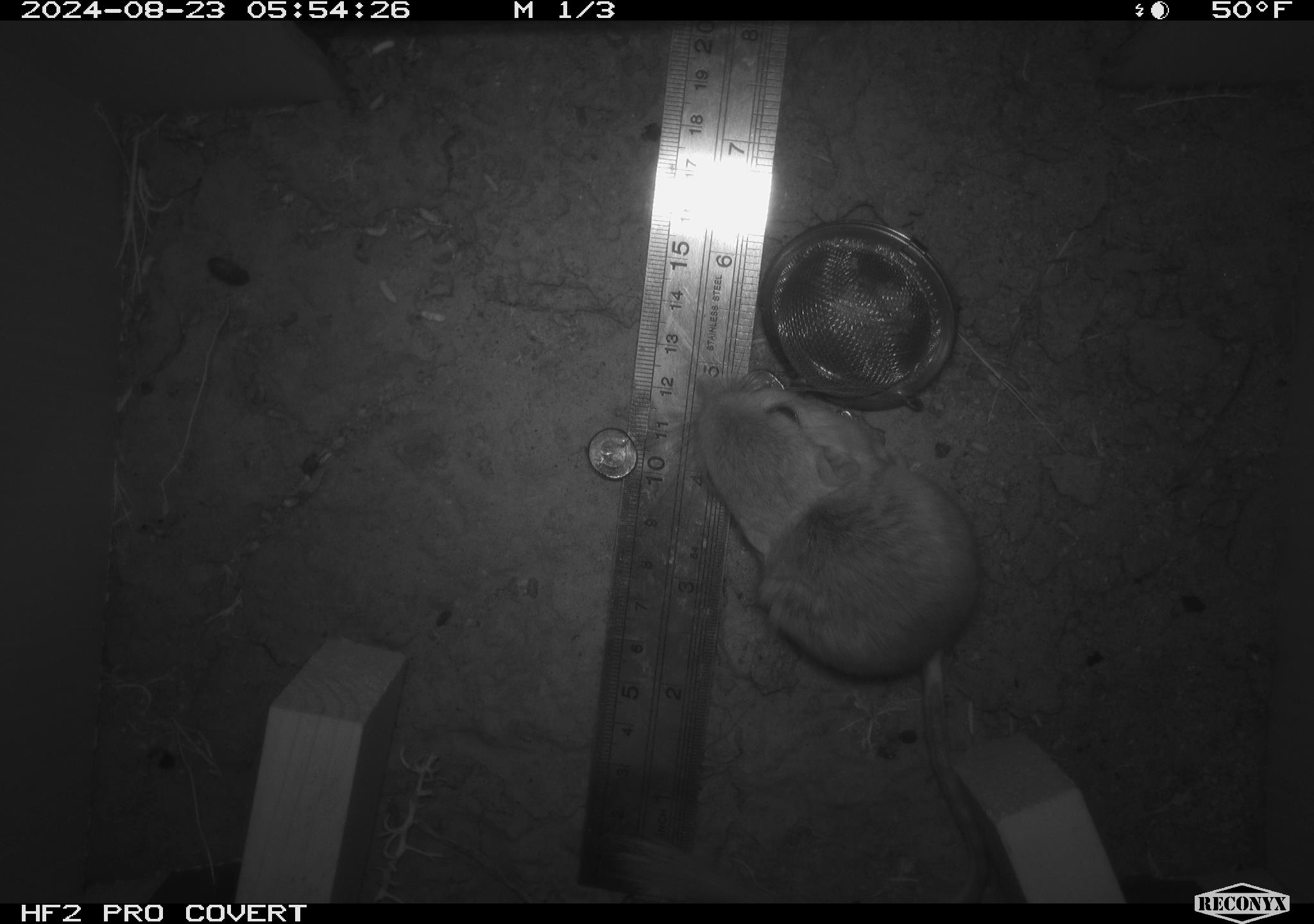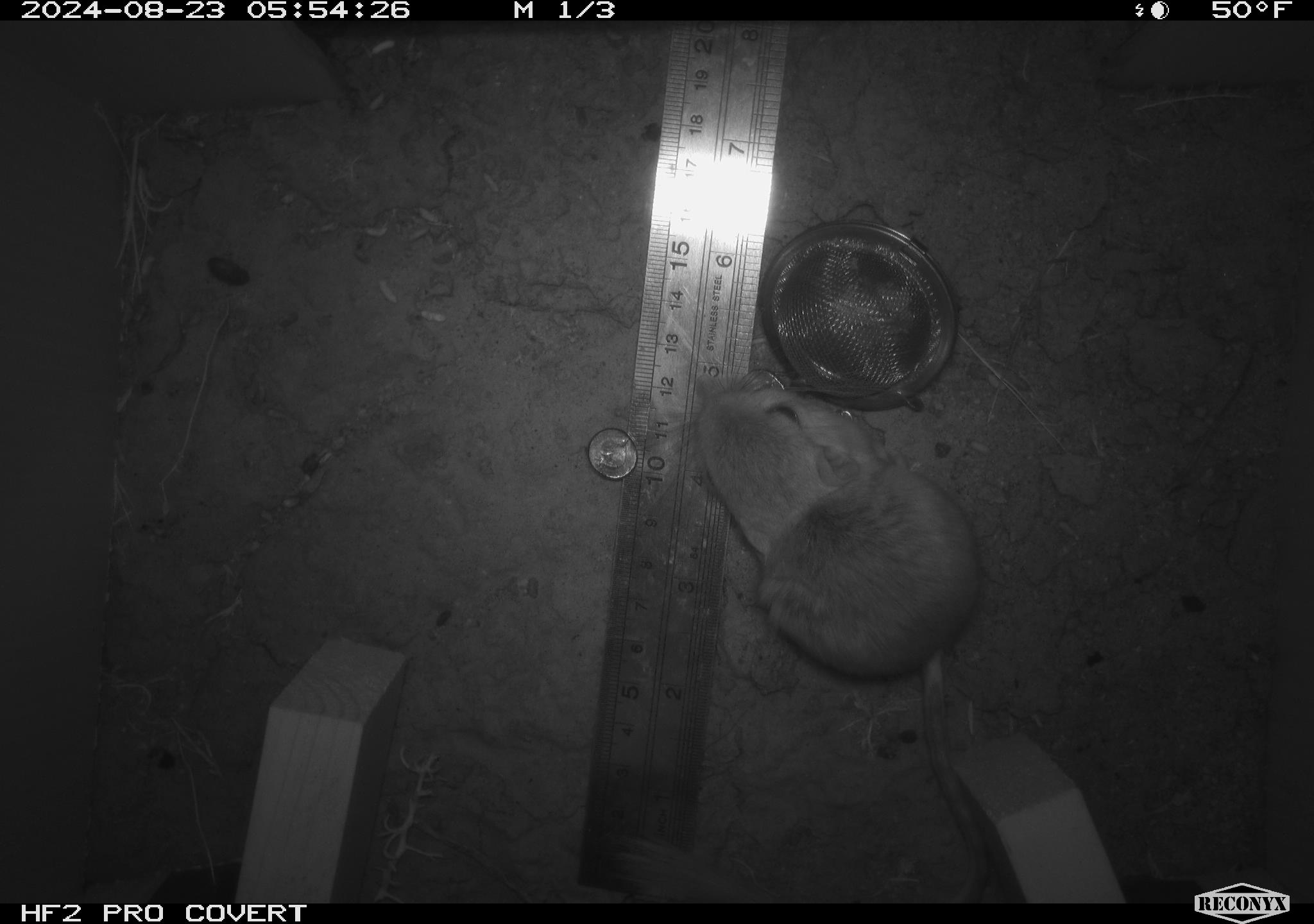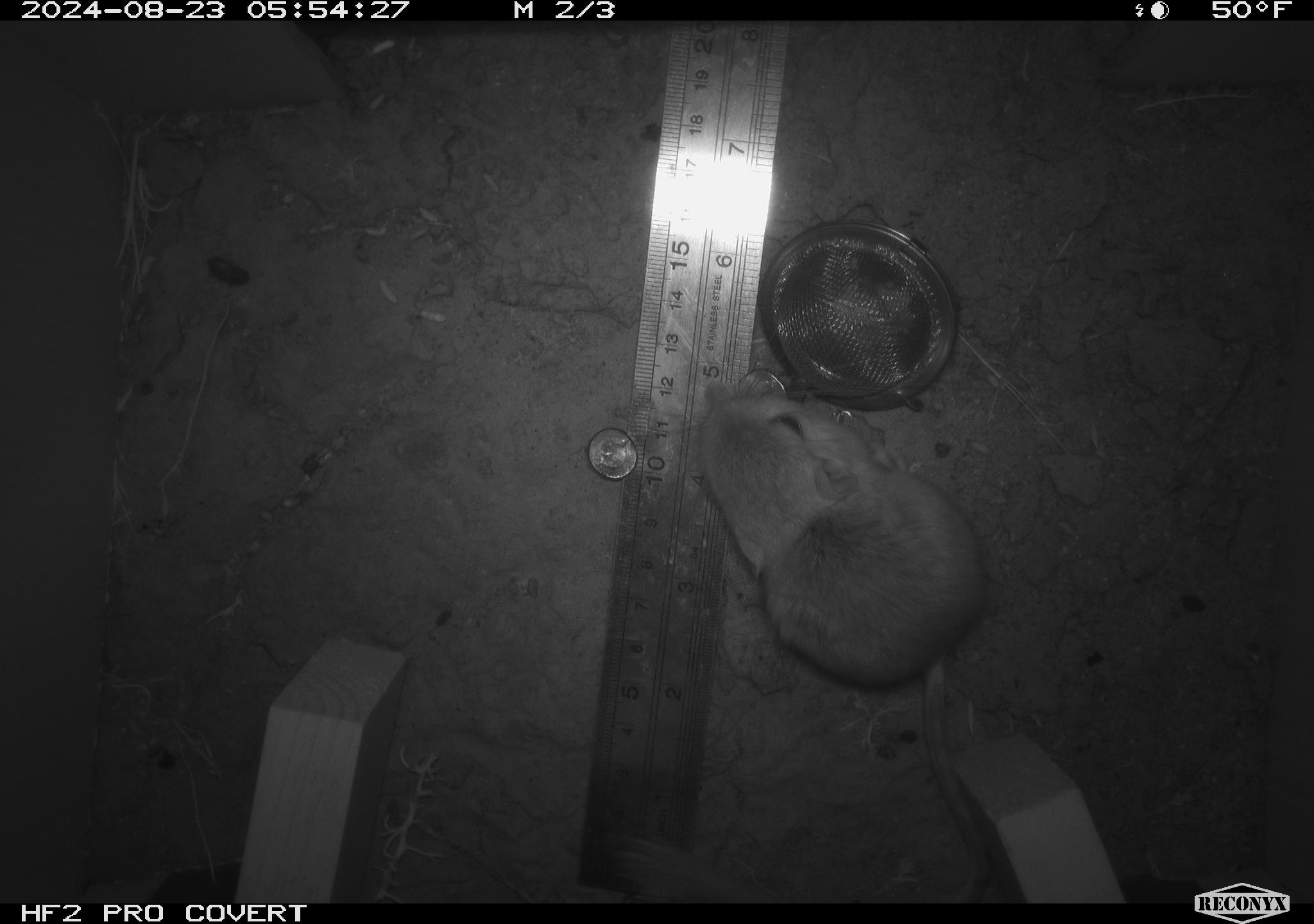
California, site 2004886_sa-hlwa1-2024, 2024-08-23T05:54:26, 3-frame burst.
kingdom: Animalia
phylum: Chordata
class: Mammalia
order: Rodentia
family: Heteromyidae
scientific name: Heteromyidae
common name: kangaroo rats and pocket mice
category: heteromyidae family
Heteromyidae family (kangaroo rats and pocket mice) (Heteromyidae).